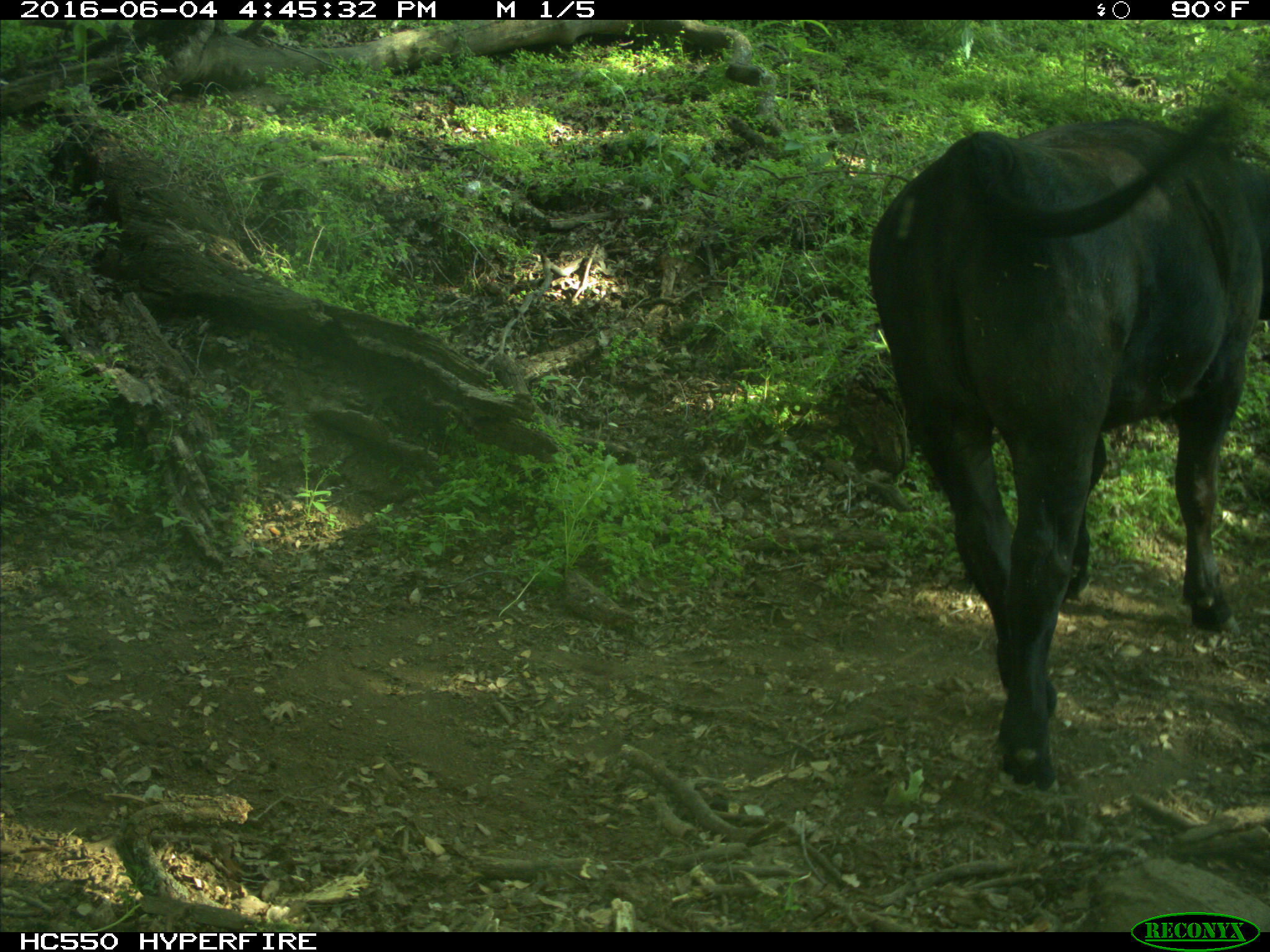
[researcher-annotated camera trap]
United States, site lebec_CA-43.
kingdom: Animalia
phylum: Chordata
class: Mammalia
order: Artiodactyla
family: Bovidae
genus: Bos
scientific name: Bos taurus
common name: domestic cow